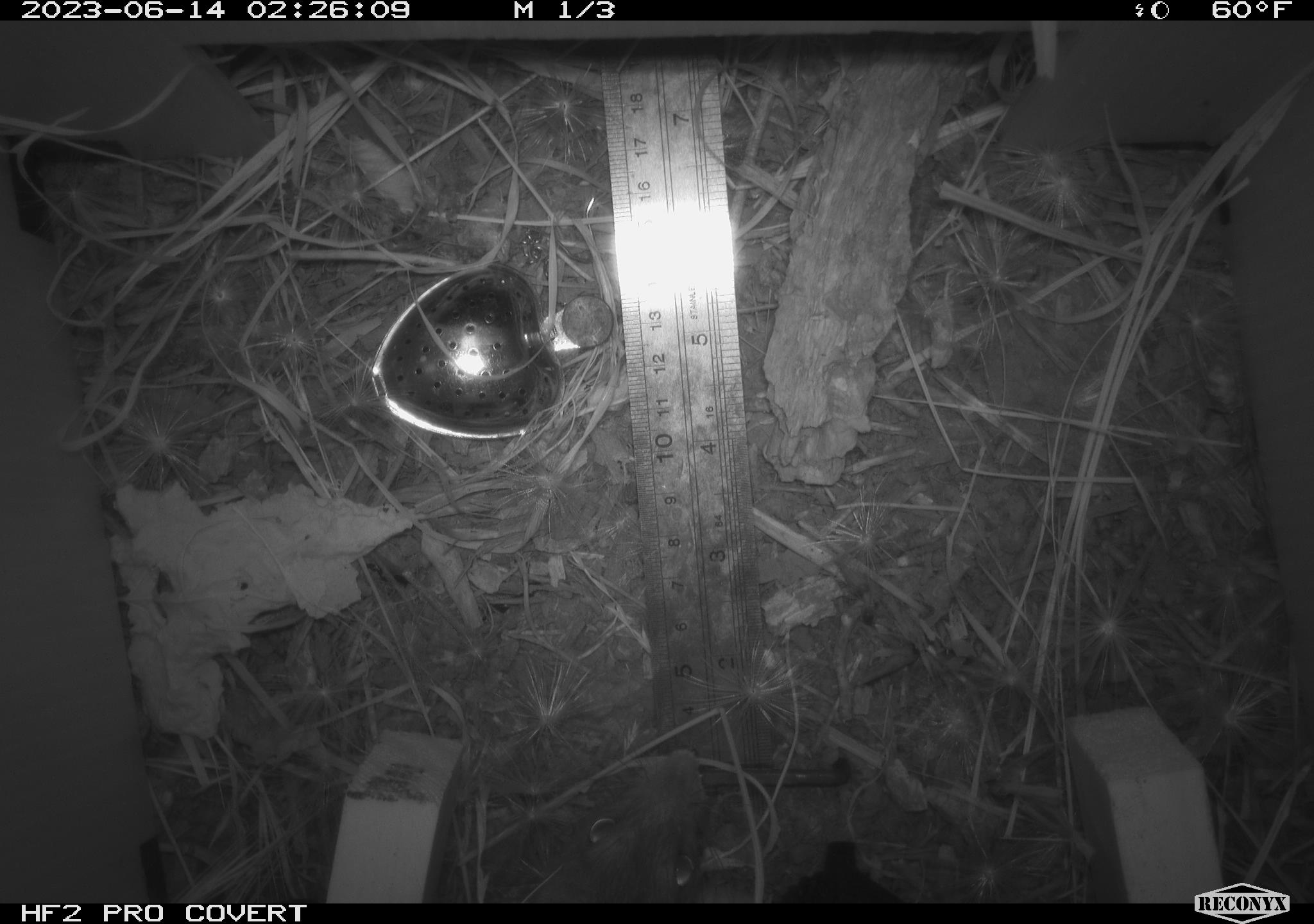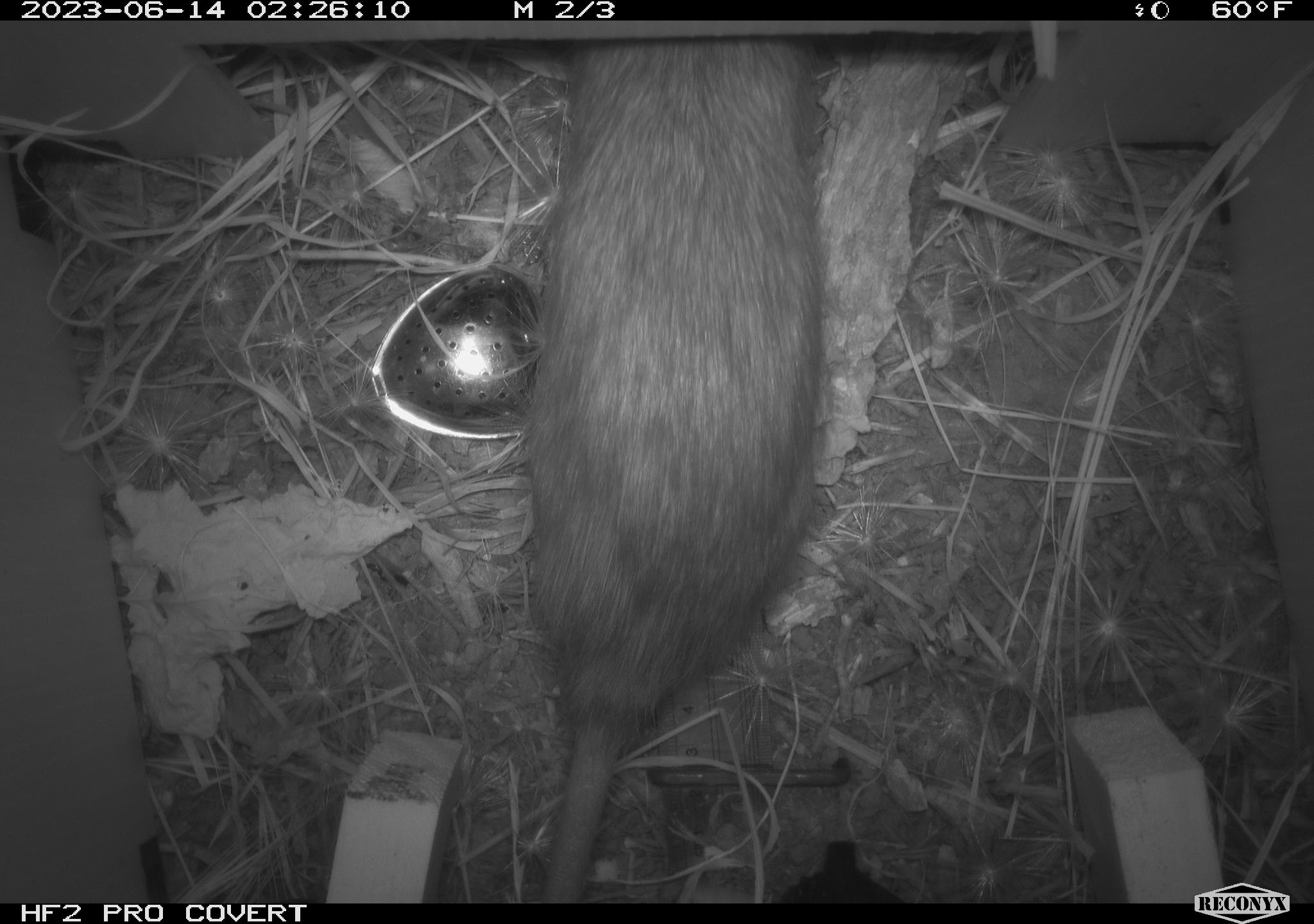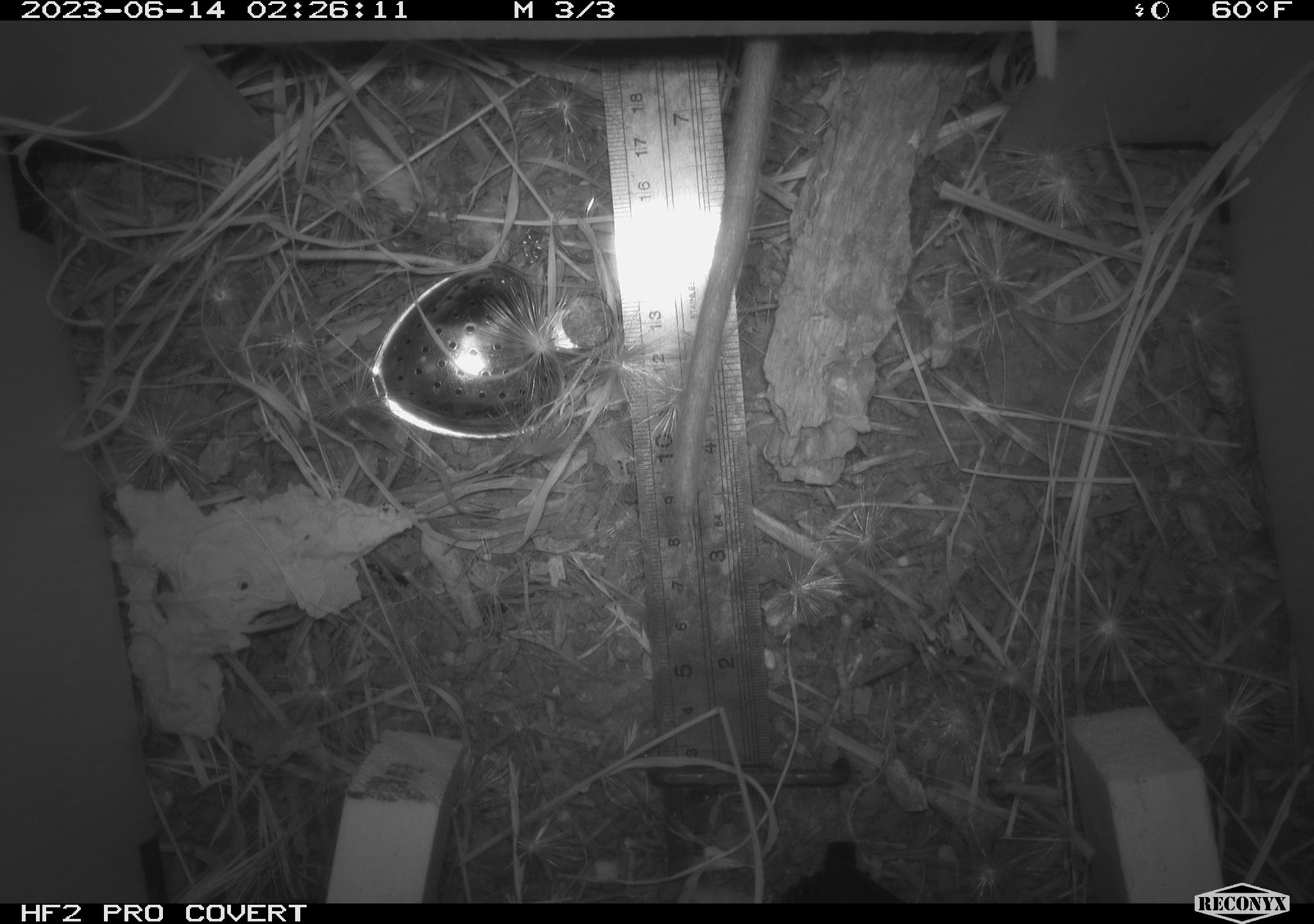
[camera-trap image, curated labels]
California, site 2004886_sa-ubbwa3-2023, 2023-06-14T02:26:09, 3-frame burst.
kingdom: Animalia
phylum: Chordata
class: Mammalia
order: Rodentia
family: Muridae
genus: Rattus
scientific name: Rattus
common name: rat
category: rattus species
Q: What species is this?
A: Rattus species (rat) (Rattus).